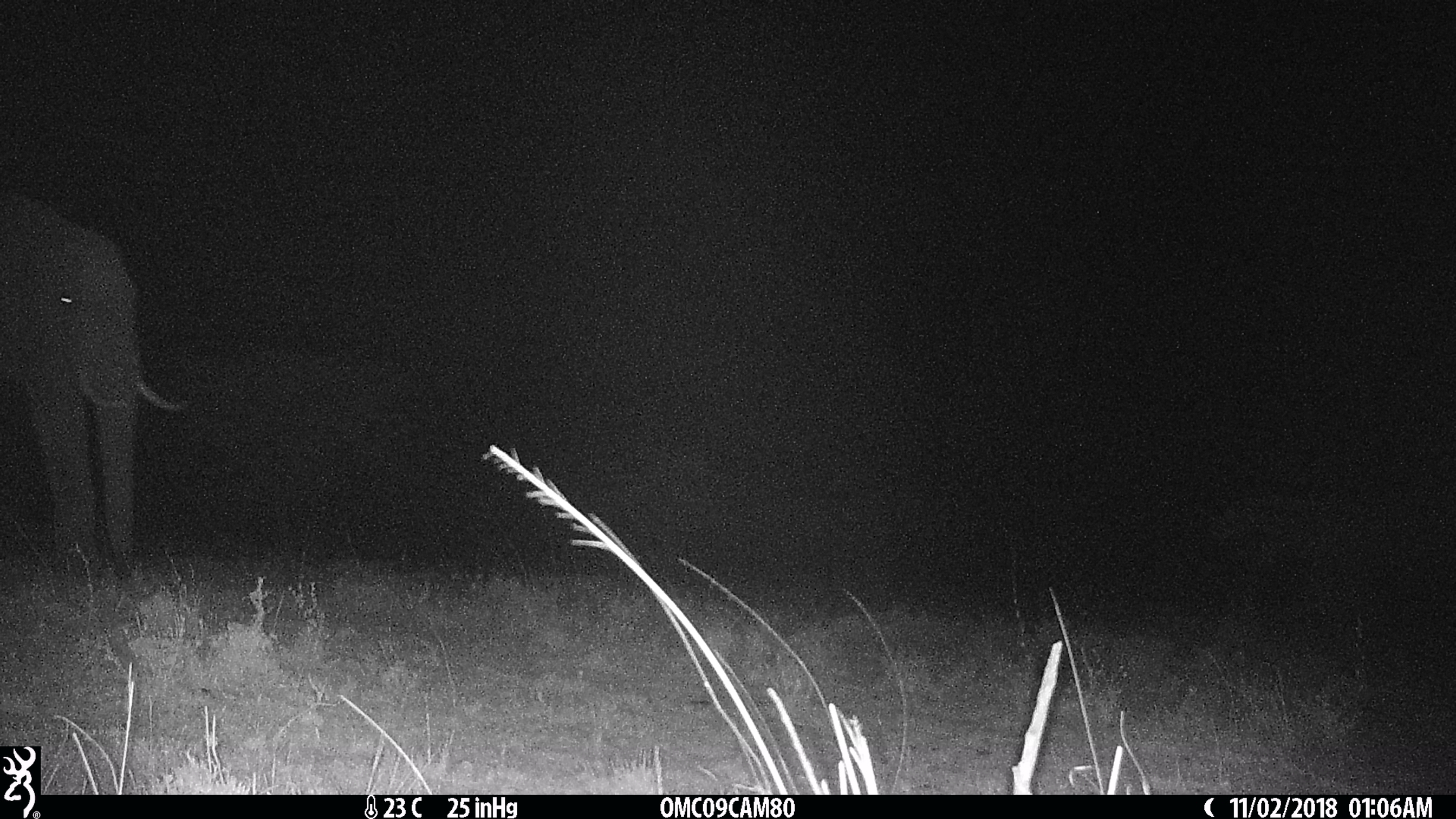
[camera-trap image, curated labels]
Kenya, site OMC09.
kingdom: Animalia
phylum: Chordata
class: Mammalia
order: Proboscidea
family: Elephantidae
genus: Loxodonta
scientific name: Loxodonta africana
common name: elephant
Elephant (Loxodonta africana).